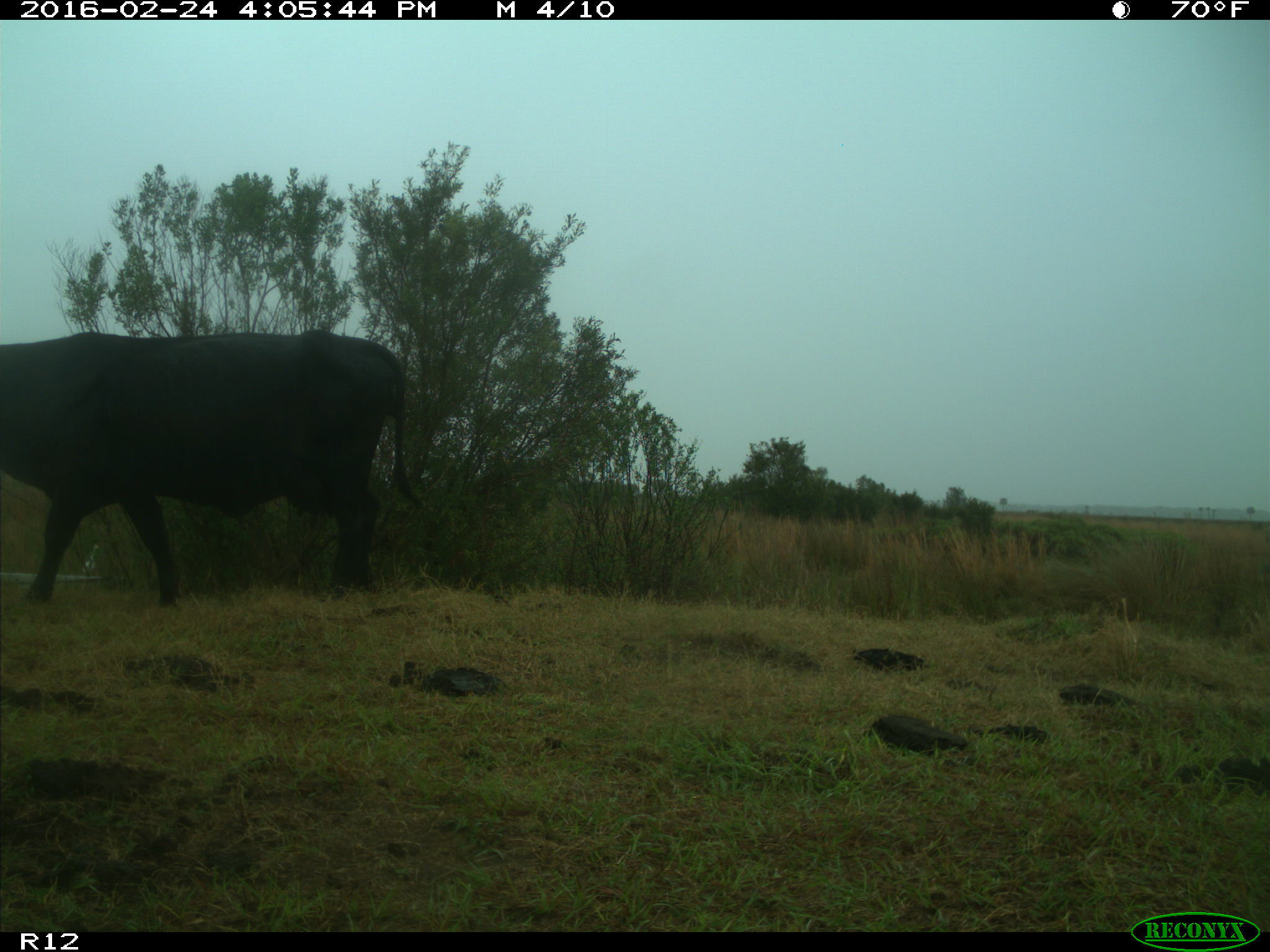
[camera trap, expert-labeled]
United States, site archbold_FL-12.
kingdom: Animalia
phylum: Chordata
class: Mammalia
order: Artiodactyla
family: Bovidae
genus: Bos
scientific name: Bos taurus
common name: domestic cow